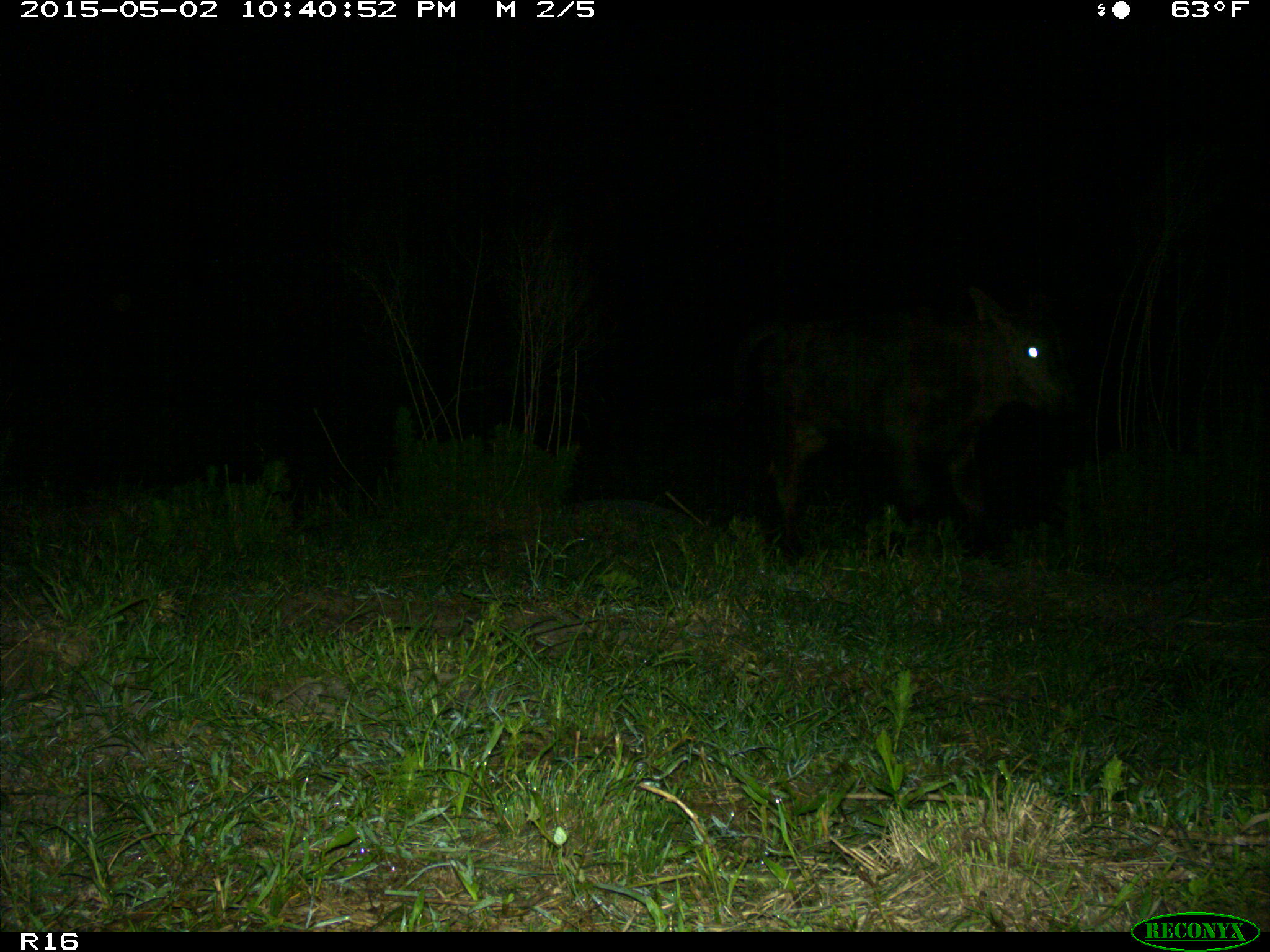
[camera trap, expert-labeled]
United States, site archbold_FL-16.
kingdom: Animalia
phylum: Chordata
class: Mammalia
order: Artiodactyla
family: Bovidae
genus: Bos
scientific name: Bos taurus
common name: domestic cow